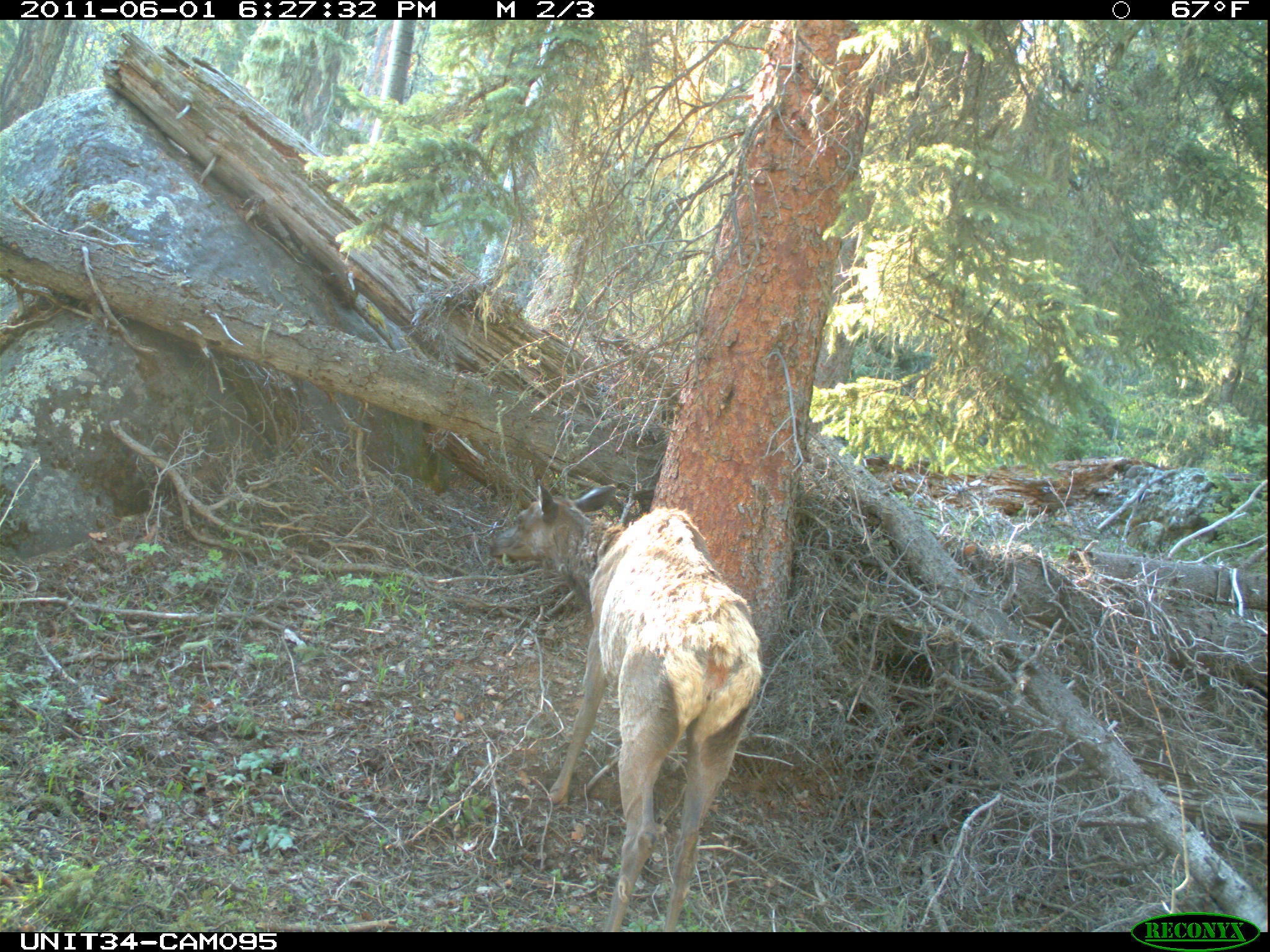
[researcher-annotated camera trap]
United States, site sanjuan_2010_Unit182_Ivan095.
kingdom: Animalia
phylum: Chordata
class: Mammalia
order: Artiodactyla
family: Cervidae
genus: Cervus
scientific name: Cervus elaphus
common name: red deer